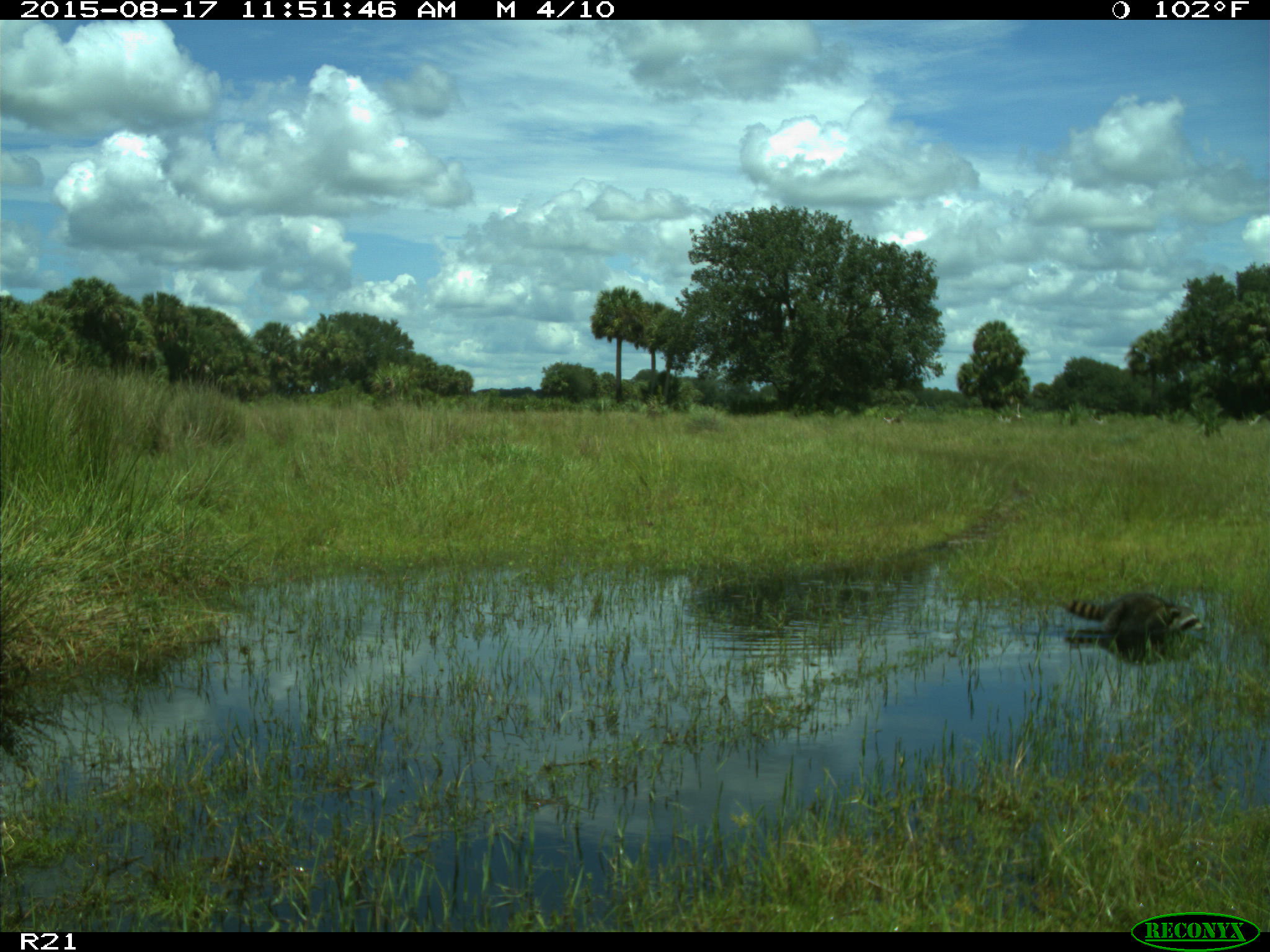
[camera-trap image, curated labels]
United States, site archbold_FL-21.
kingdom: Animalia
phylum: Chordata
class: Mammalia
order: Carnivora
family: Procyonidae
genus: Procyon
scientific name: Procyon lotor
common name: common raccoon